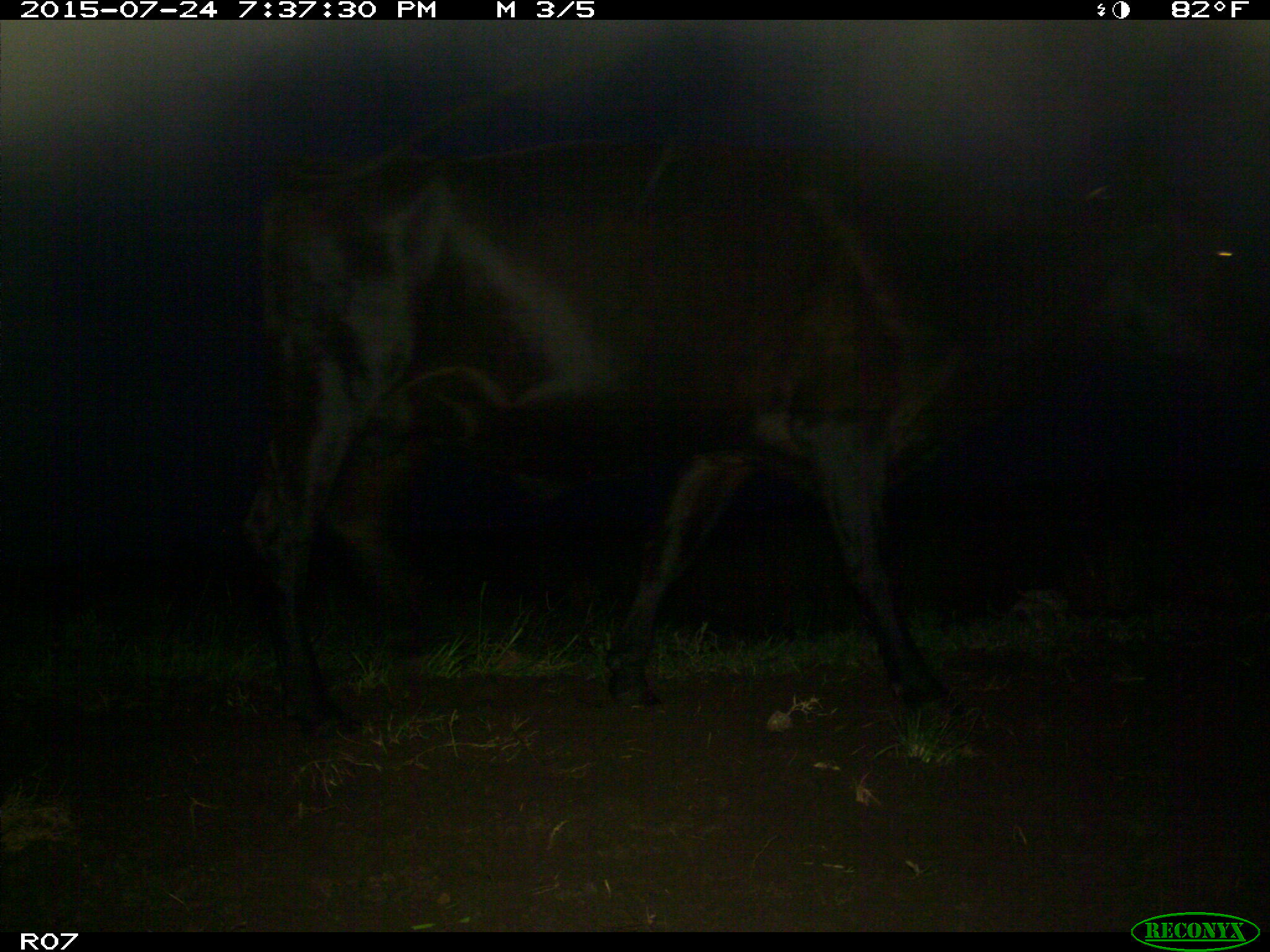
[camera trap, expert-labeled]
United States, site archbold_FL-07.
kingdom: Animalia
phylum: Chordata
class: Mammalia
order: Artiodactyla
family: Bovidae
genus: Bos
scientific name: Bos taurus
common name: domestic cow